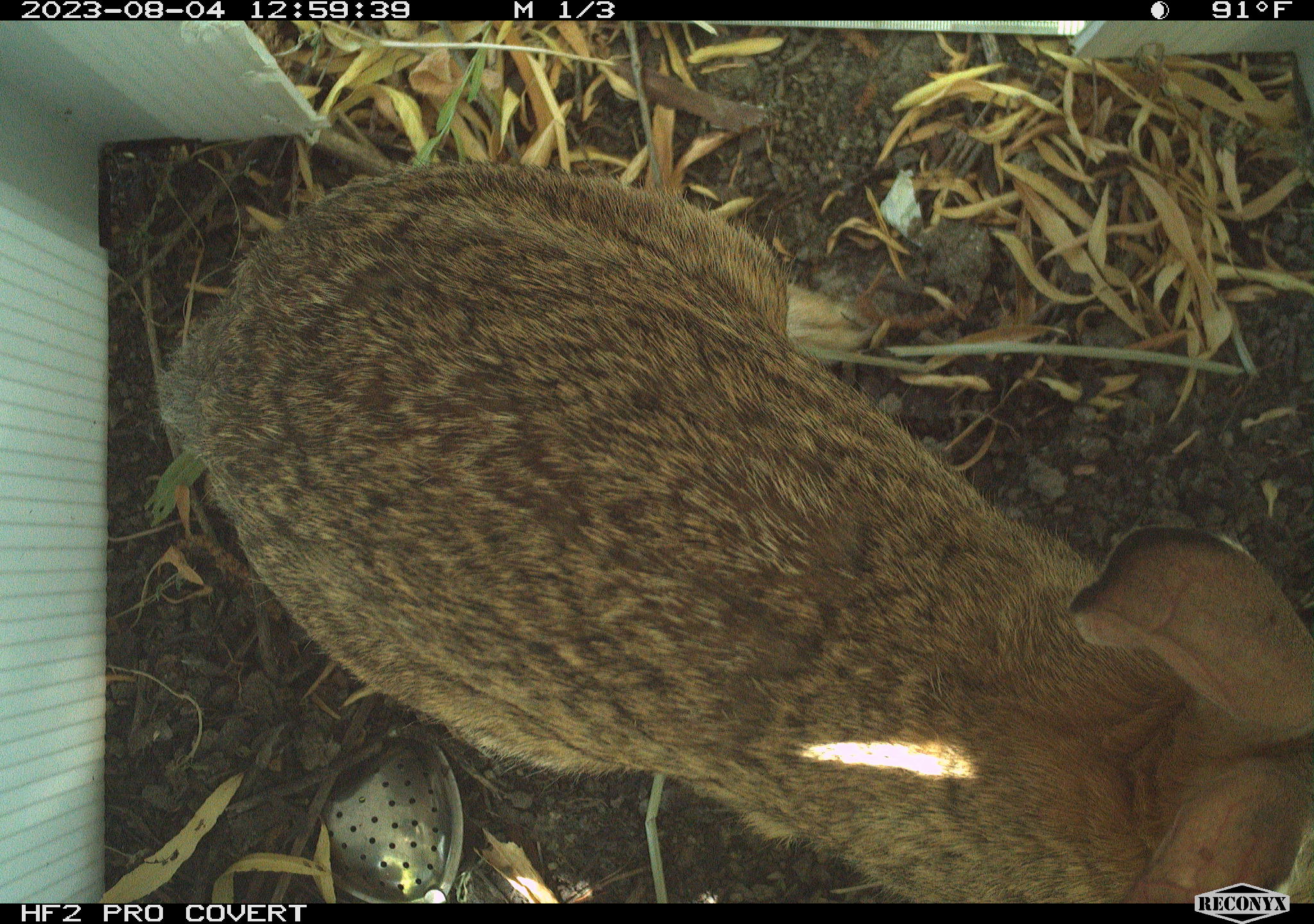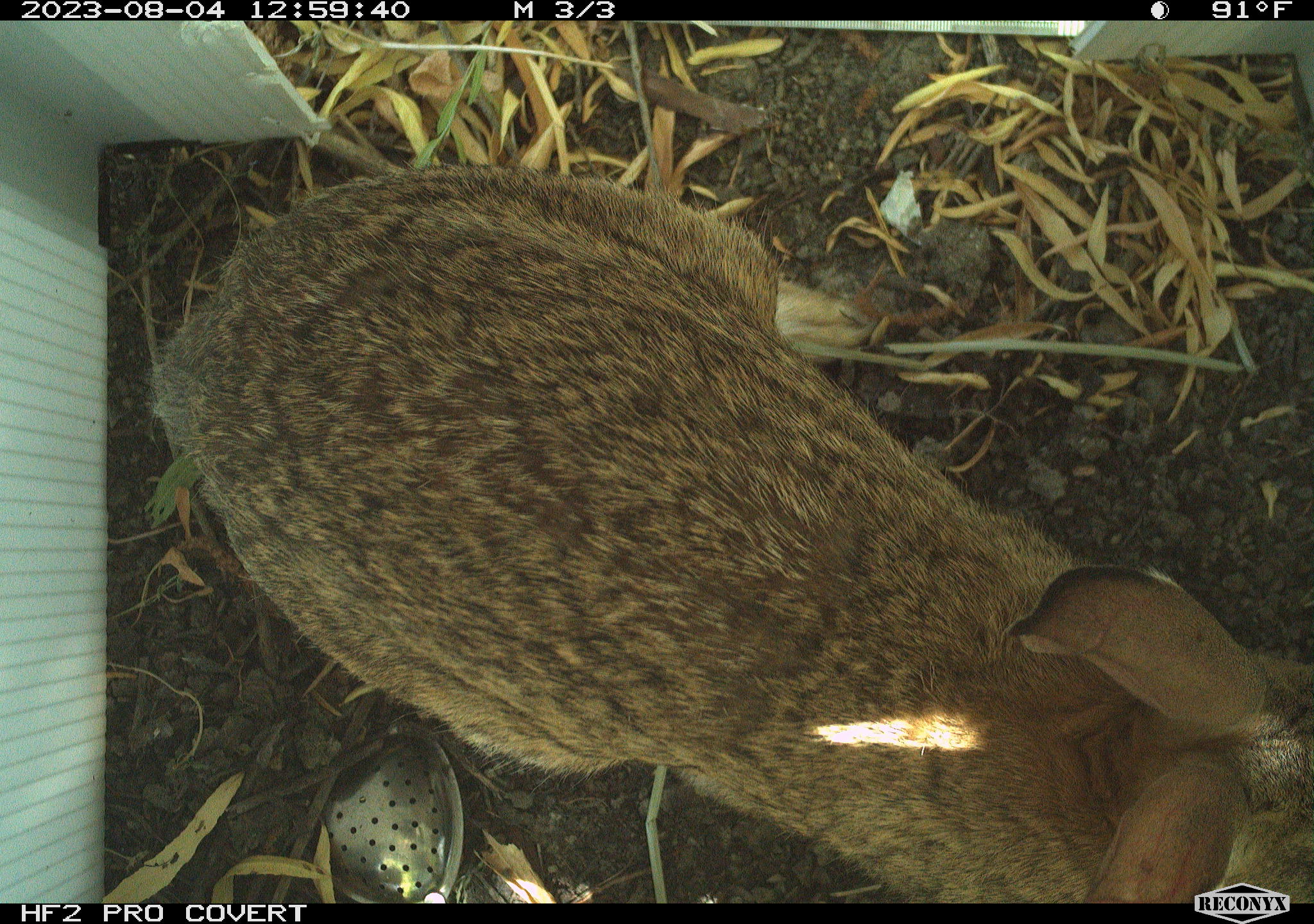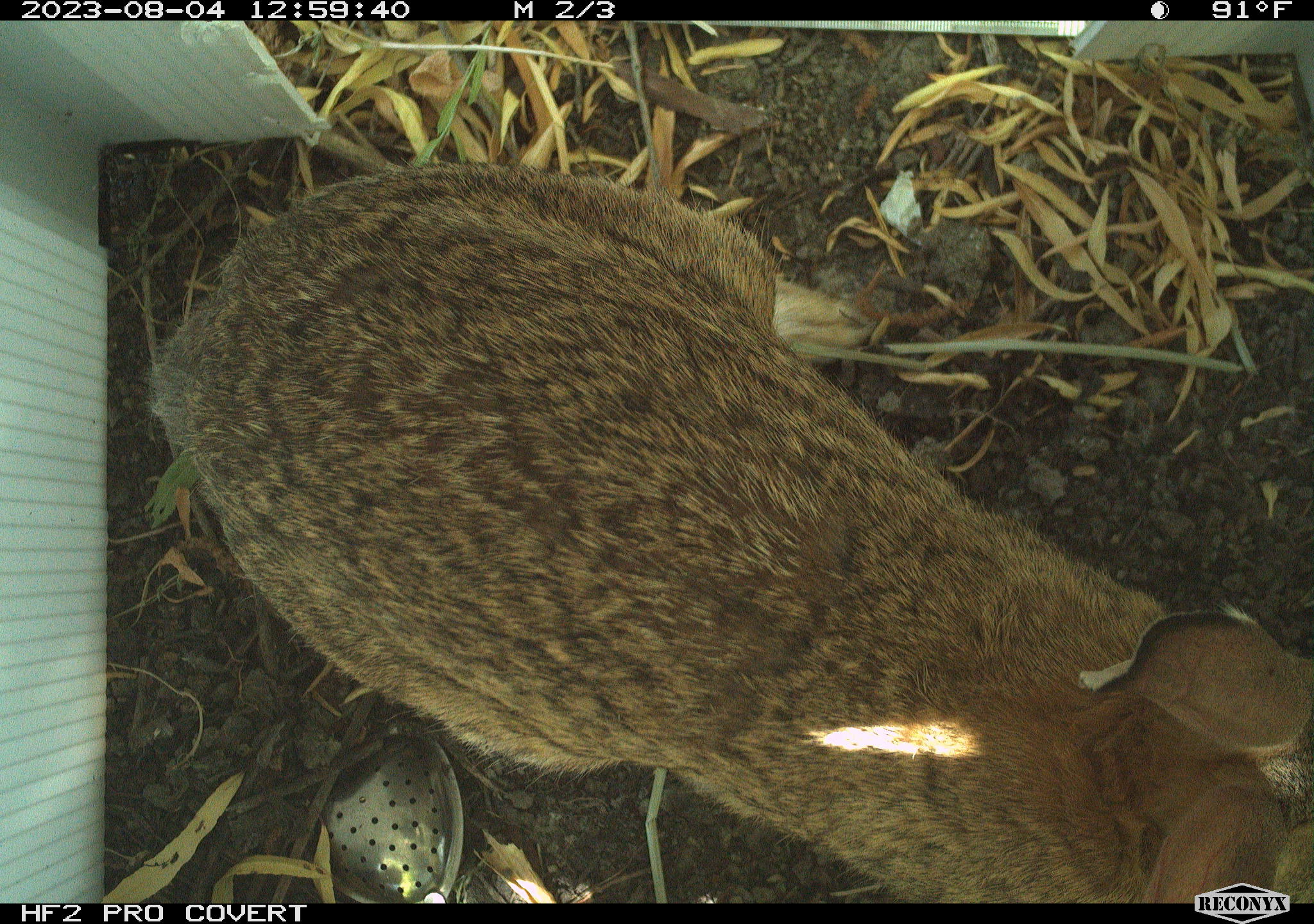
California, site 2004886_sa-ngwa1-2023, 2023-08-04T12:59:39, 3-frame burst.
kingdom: Animalia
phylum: Chordata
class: Mammalia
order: Lagomorpha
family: Leporidae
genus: Sylvilagus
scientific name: Sylvilagus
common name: cottontail rabbits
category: sylvilagus species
Sylvilagus species (cottontail rabbits) (Sylvilagus).